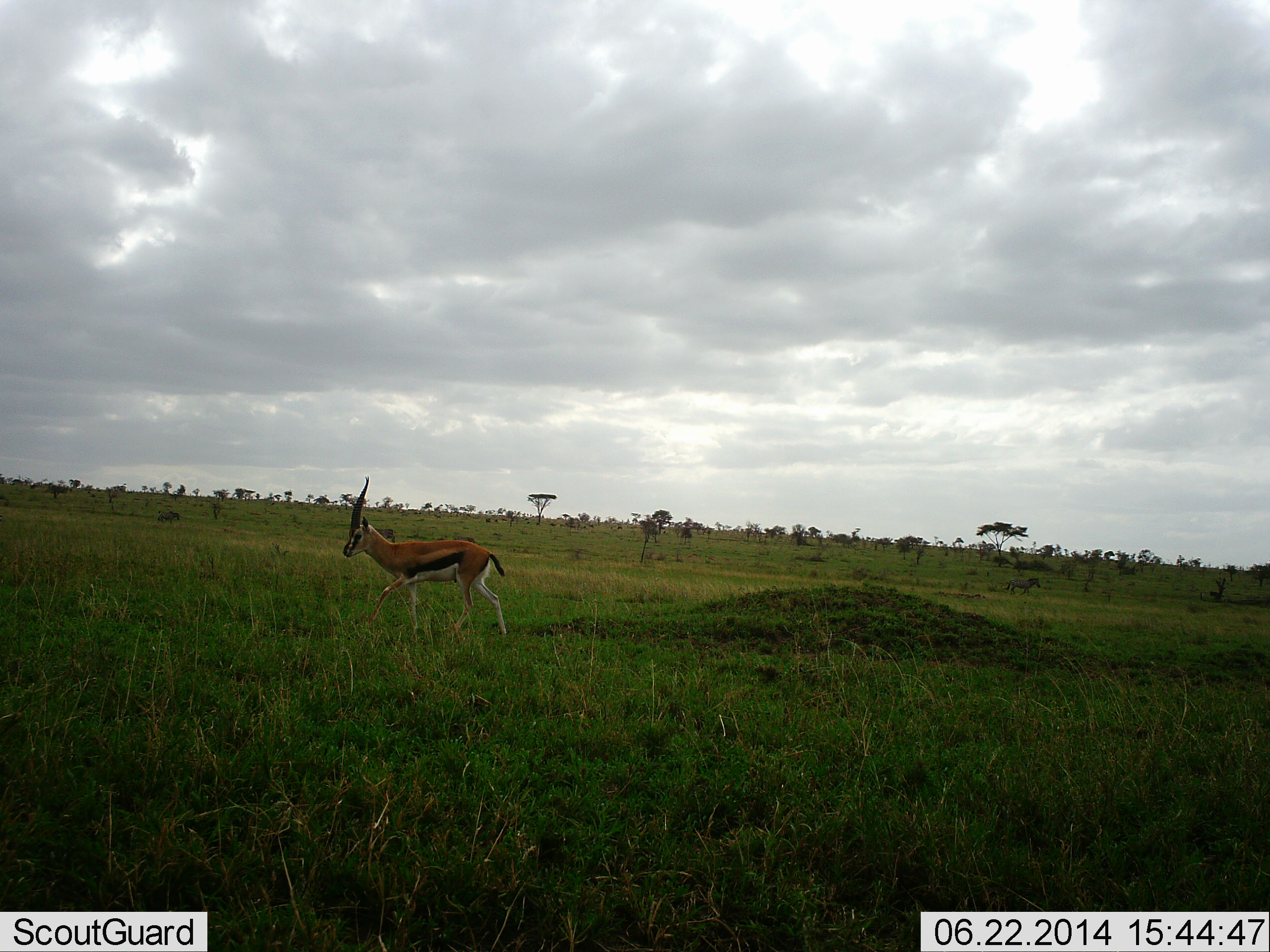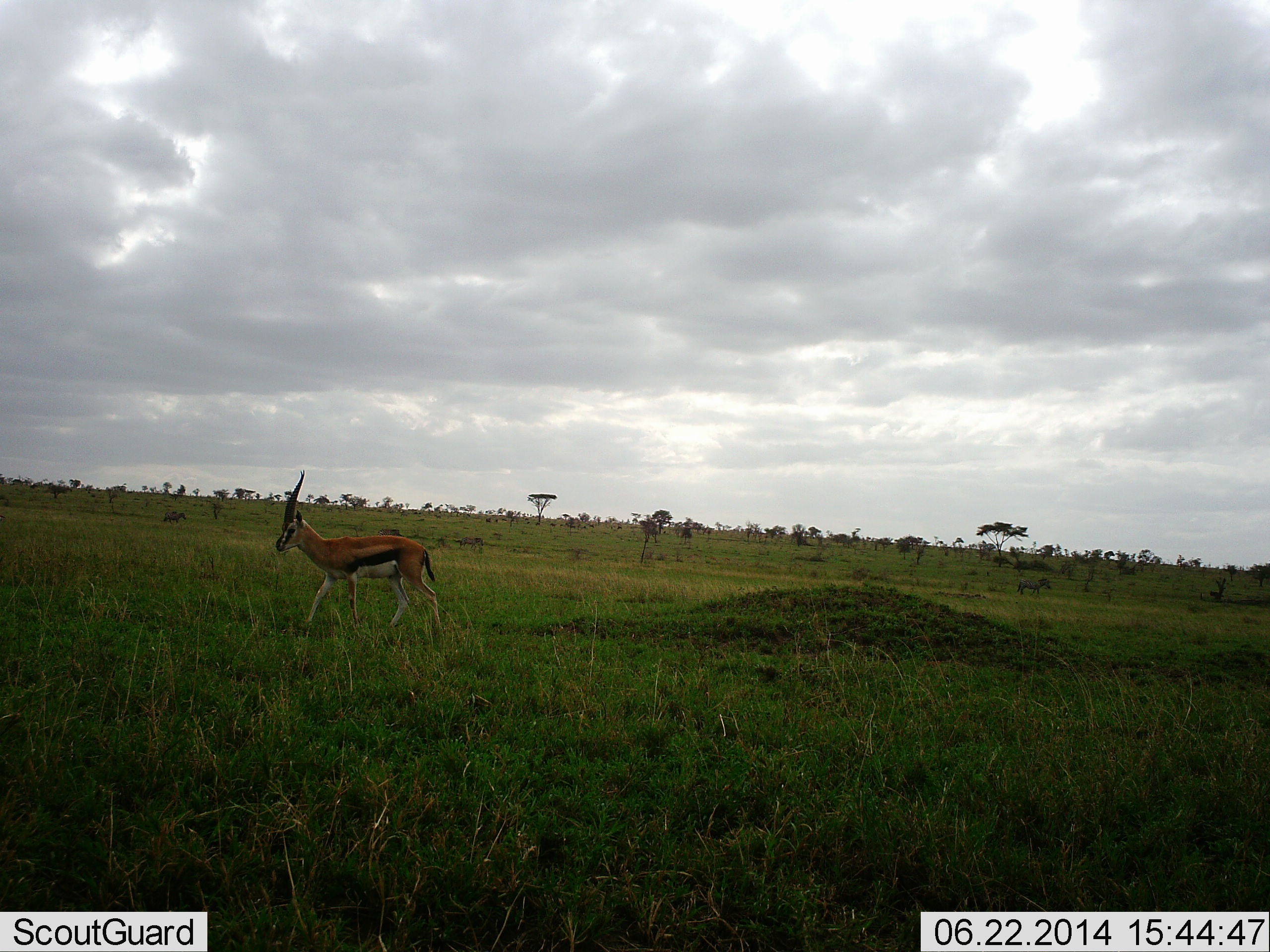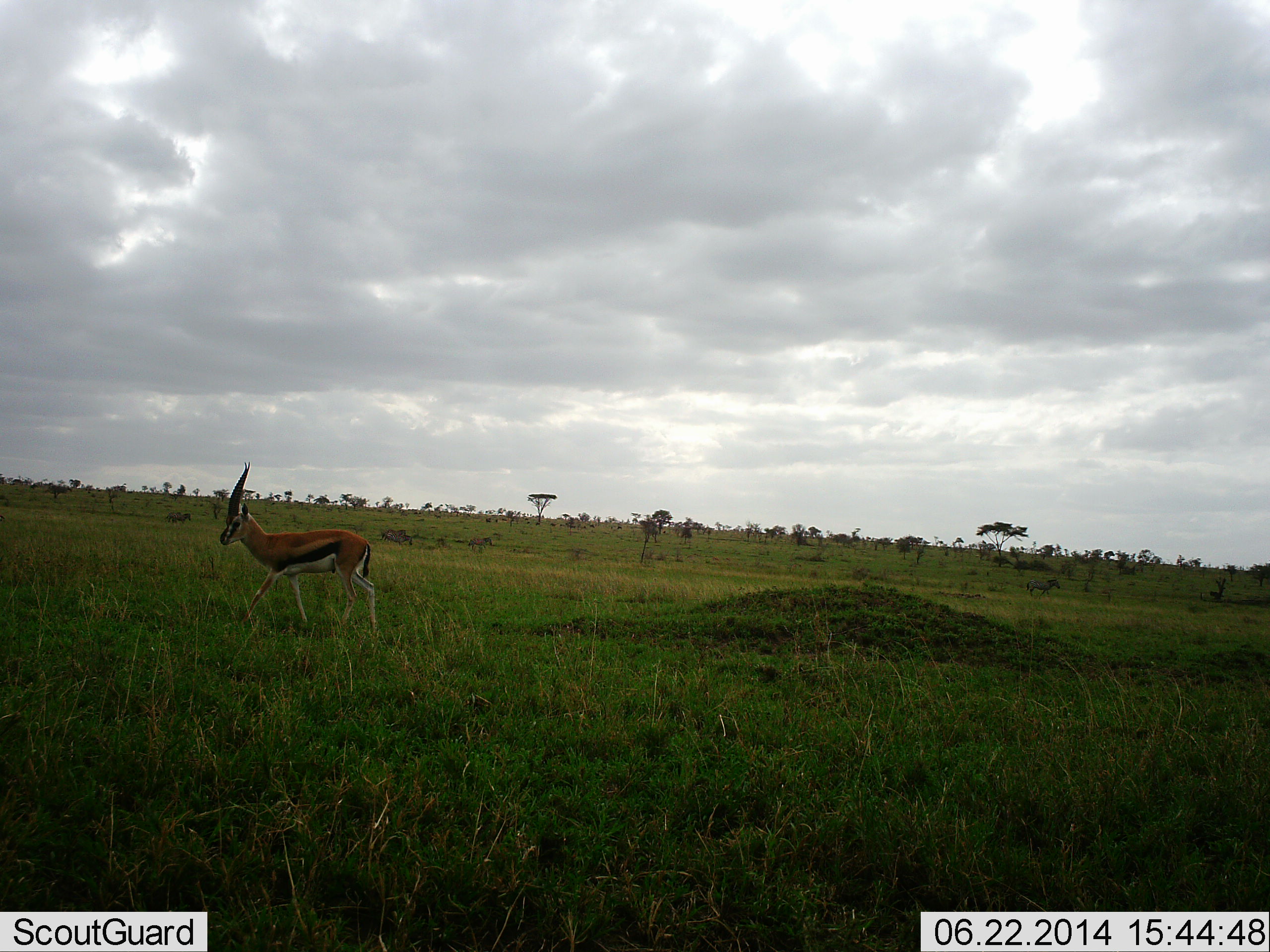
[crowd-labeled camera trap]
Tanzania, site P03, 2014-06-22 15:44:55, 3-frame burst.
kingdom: Animalia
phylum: Chordata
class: Mammalia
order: Artiodactyla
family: Bovidae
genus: Eudorcas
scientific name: Eudorcas thomsonii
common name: thomson's gazelle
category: gazellethomsons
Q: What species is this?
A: Gazellethomsons (thomson's gazelle) (Eudorcas thomsonii).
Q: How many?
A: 1.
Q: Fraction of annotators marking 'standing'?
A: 9%.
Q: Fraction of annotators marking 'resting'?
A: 0%.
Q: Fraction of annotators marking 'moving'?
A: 93%.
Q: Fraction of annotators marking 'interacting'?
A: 0%.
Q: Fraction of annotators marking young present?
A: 0%.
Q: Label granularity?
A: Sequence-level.